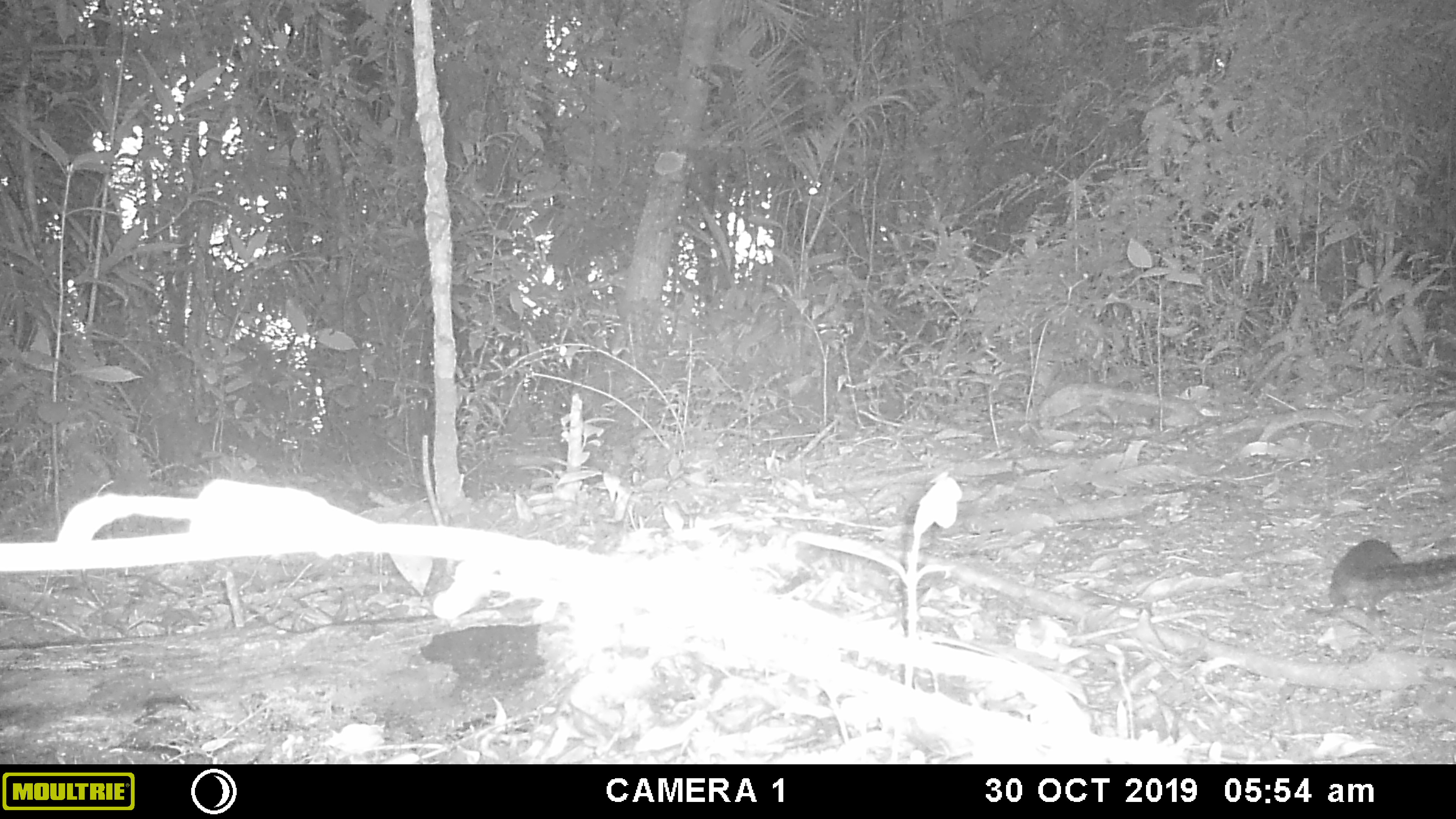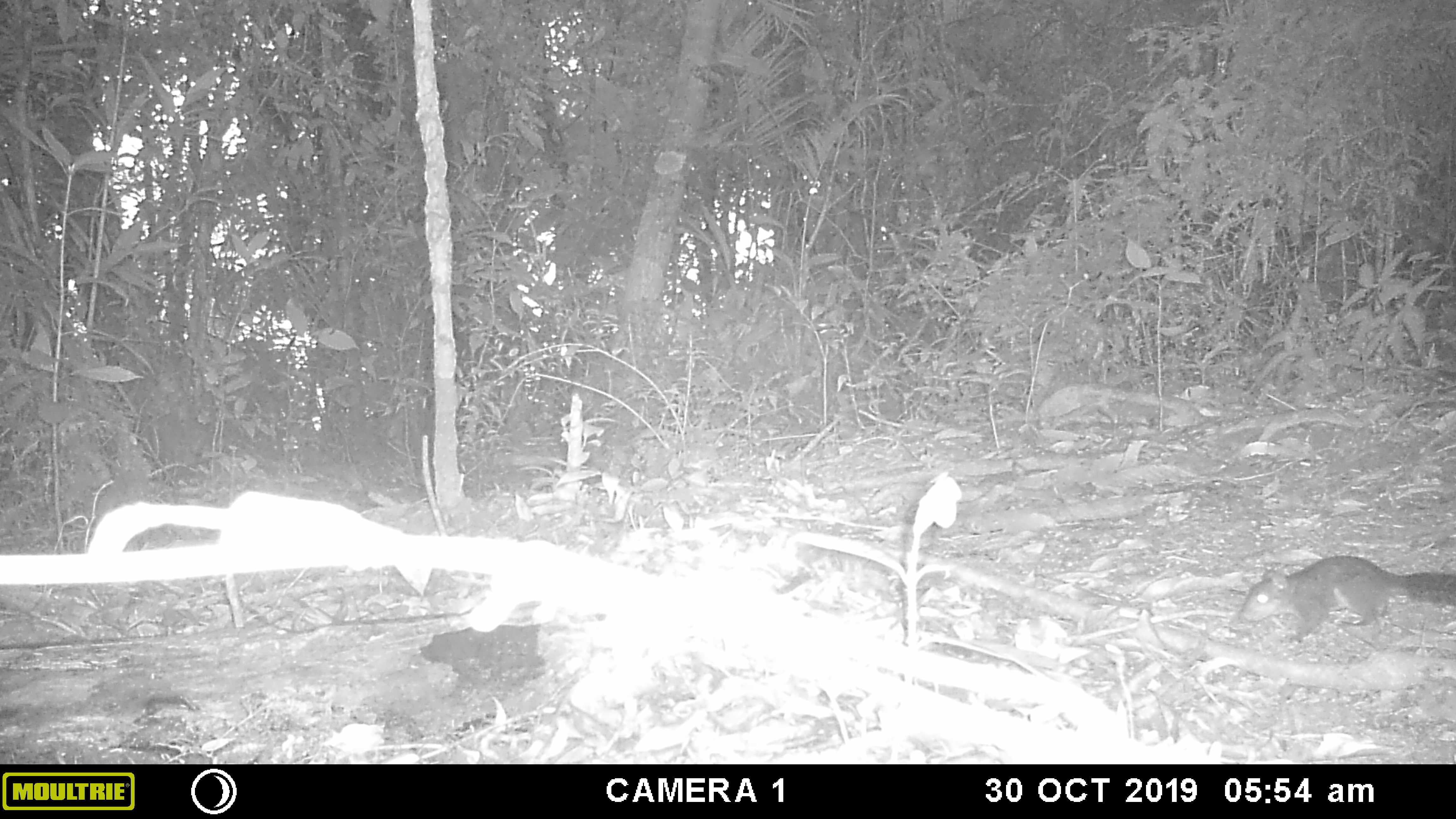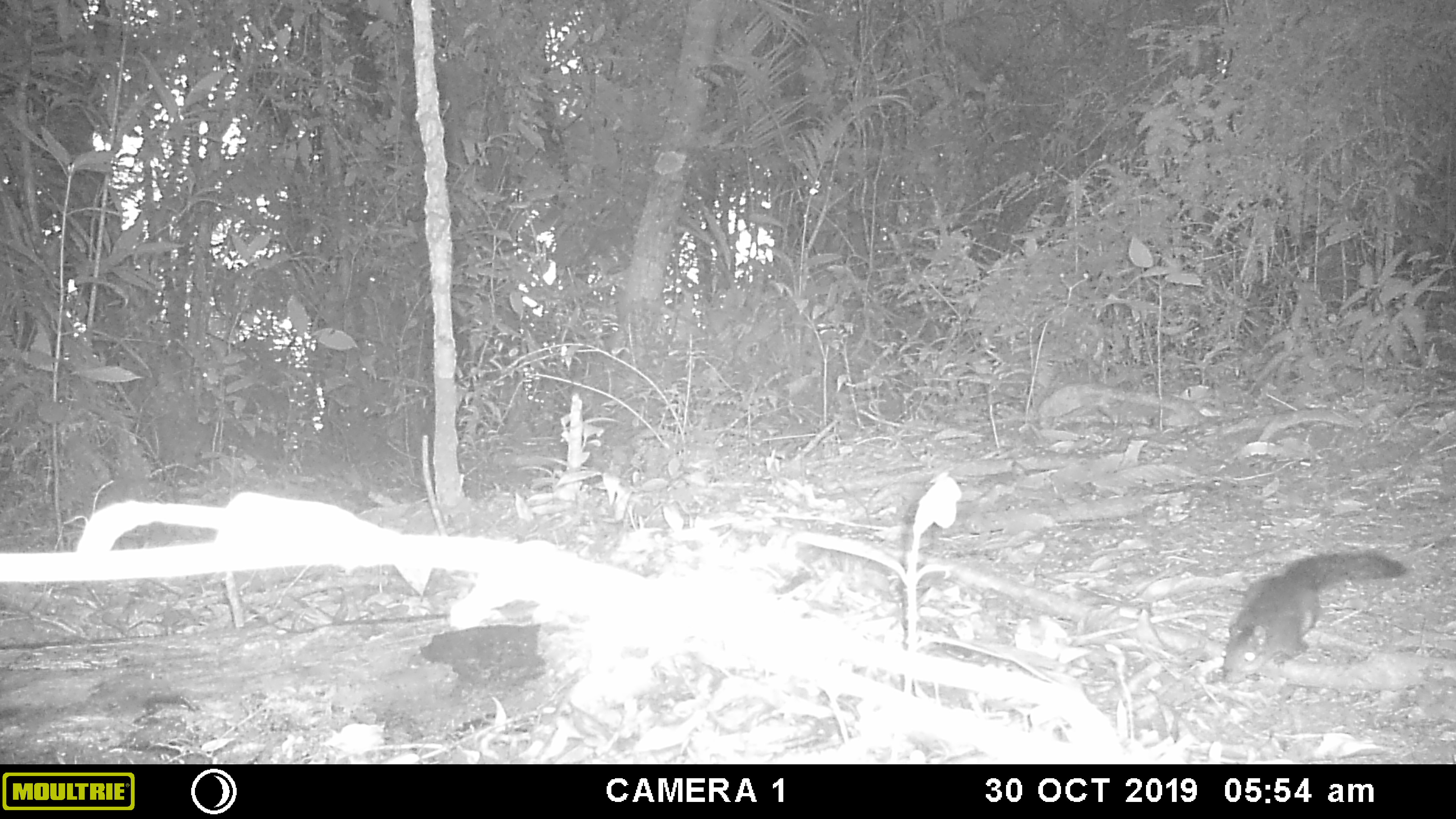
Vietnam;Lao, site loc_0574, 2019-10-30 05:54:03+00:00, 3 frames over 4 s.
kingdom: Animalia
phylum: Chordata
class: Mammalia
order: Rodentia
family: Sciuridae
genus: Sciurus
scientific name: Sciurus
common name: squirrel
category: unidentified squirrel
Unidentified squirrel (squirrel) (Sciurus). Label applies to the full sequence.